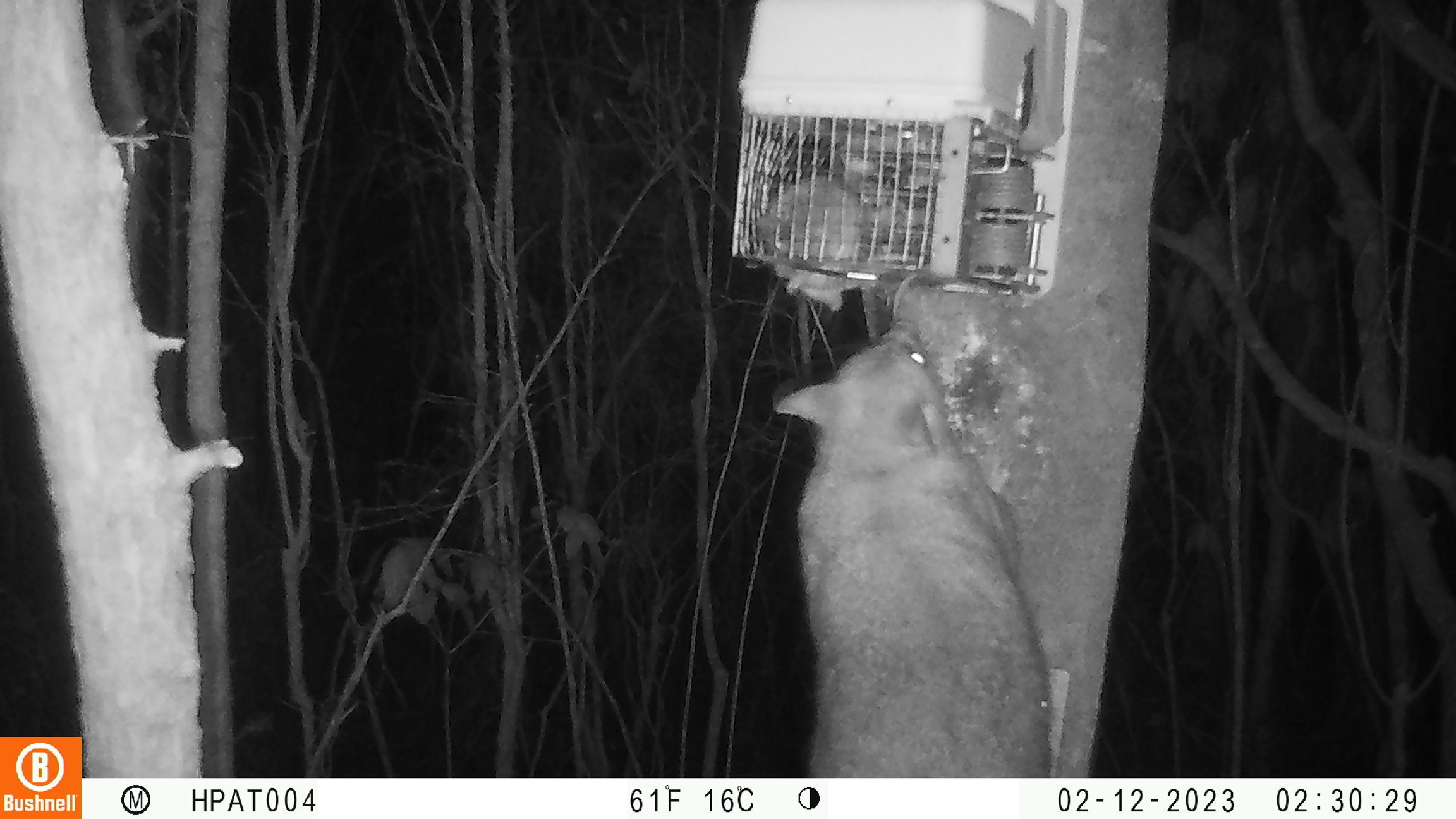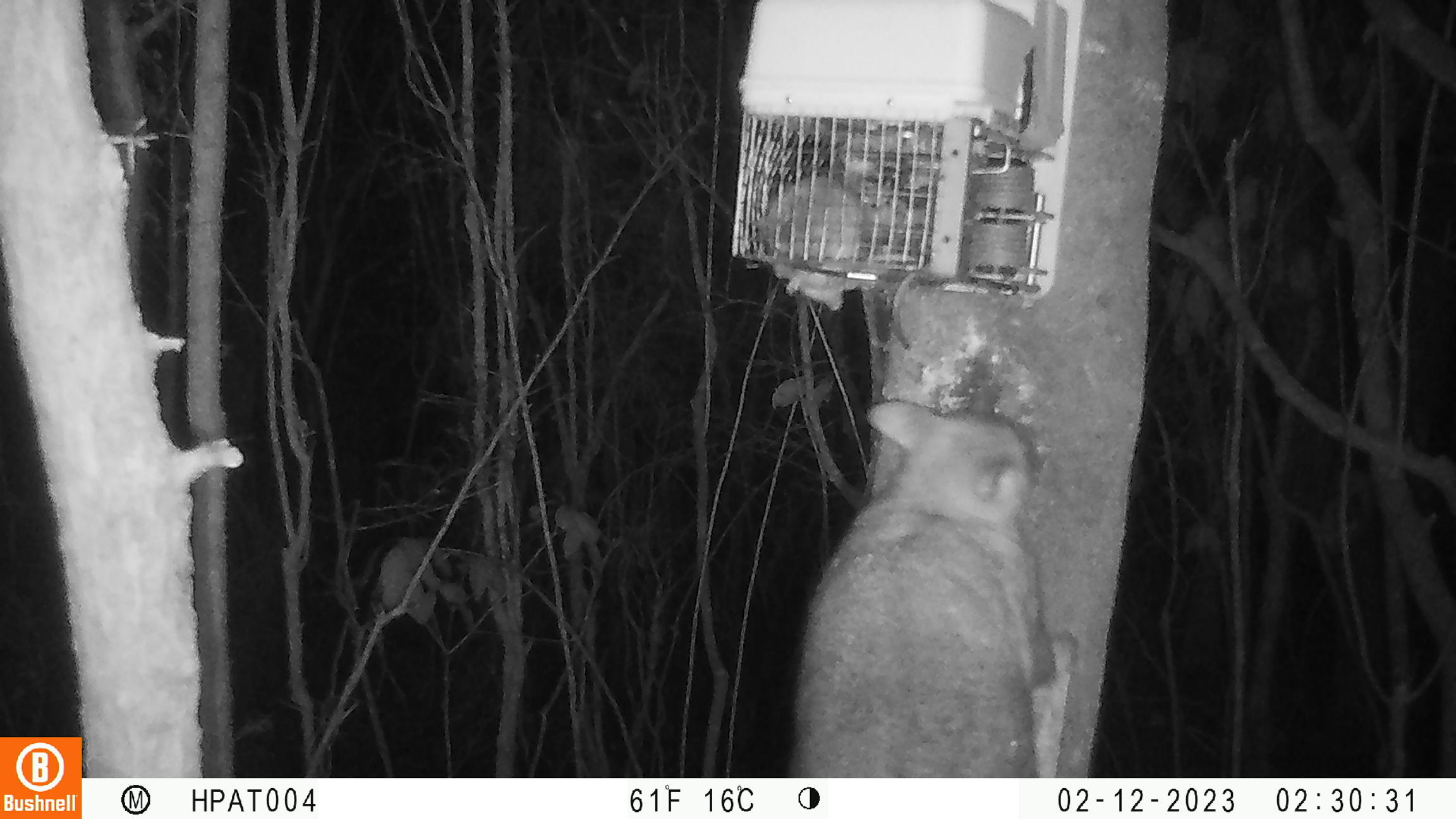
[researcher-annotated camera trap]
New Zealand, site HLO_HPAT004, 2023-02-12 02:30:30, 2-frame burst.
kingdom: Animalia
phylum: Chordata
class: Mammalia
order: Diprotodontia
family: Phalangeridae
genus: Trichosurus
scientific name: Trichosurus vulpecula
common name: common brushtail possum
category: possum